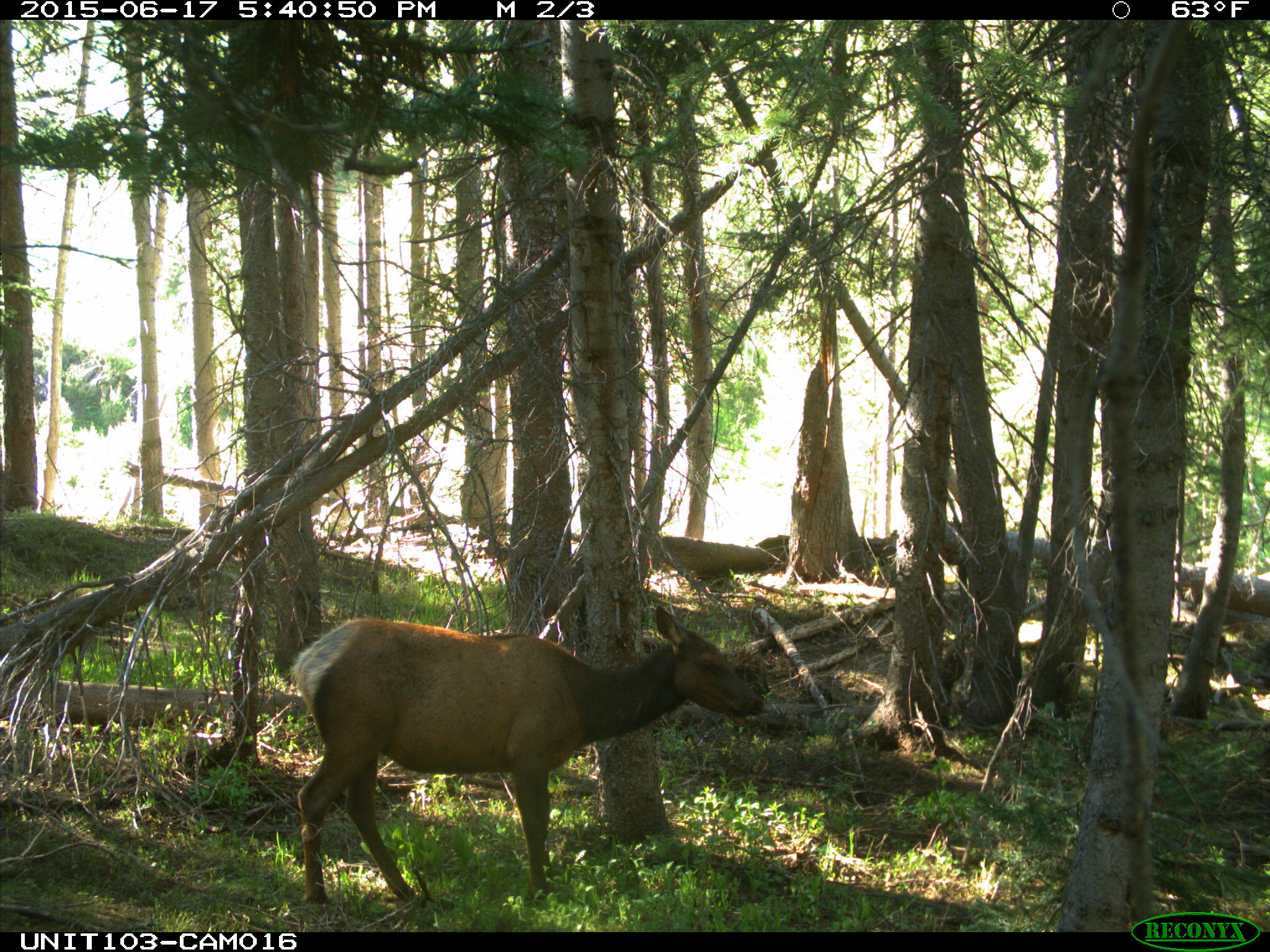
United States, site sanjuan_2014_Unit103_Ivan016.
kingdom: Animalia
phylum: Chordata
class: Mammalia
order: Artiodactyla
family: Cervidae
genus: Cervus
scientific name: Cervus elaphus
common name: red deer